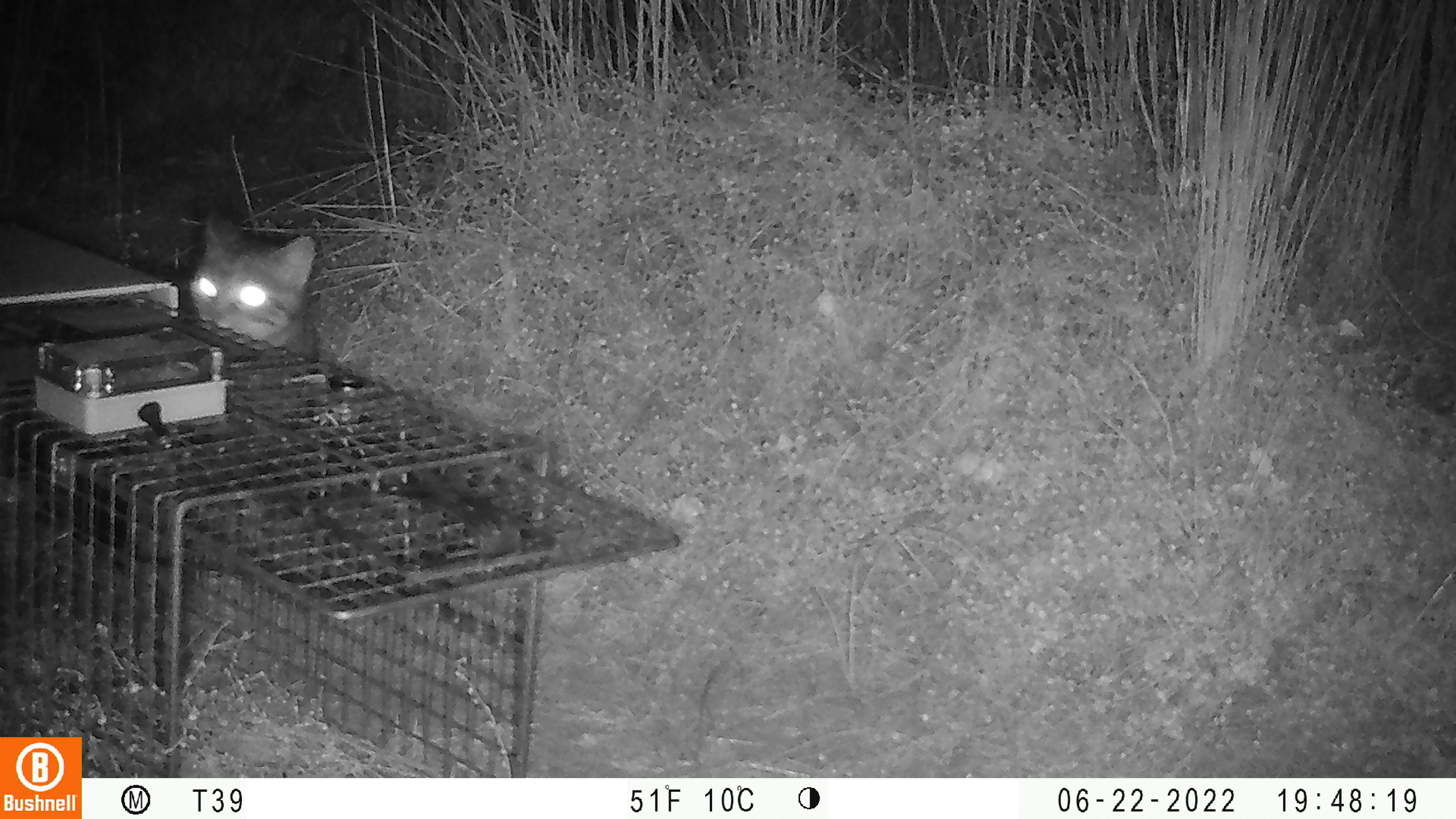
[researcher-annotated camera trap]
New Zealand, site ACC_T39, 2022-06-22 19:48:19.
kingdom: Animalia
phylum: Chordata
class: Mammalia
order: Carnivora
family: Felidae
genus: Felis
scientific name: Felis catus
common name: domestic cat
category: cat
Cat (domestic cat) (Felis catus).